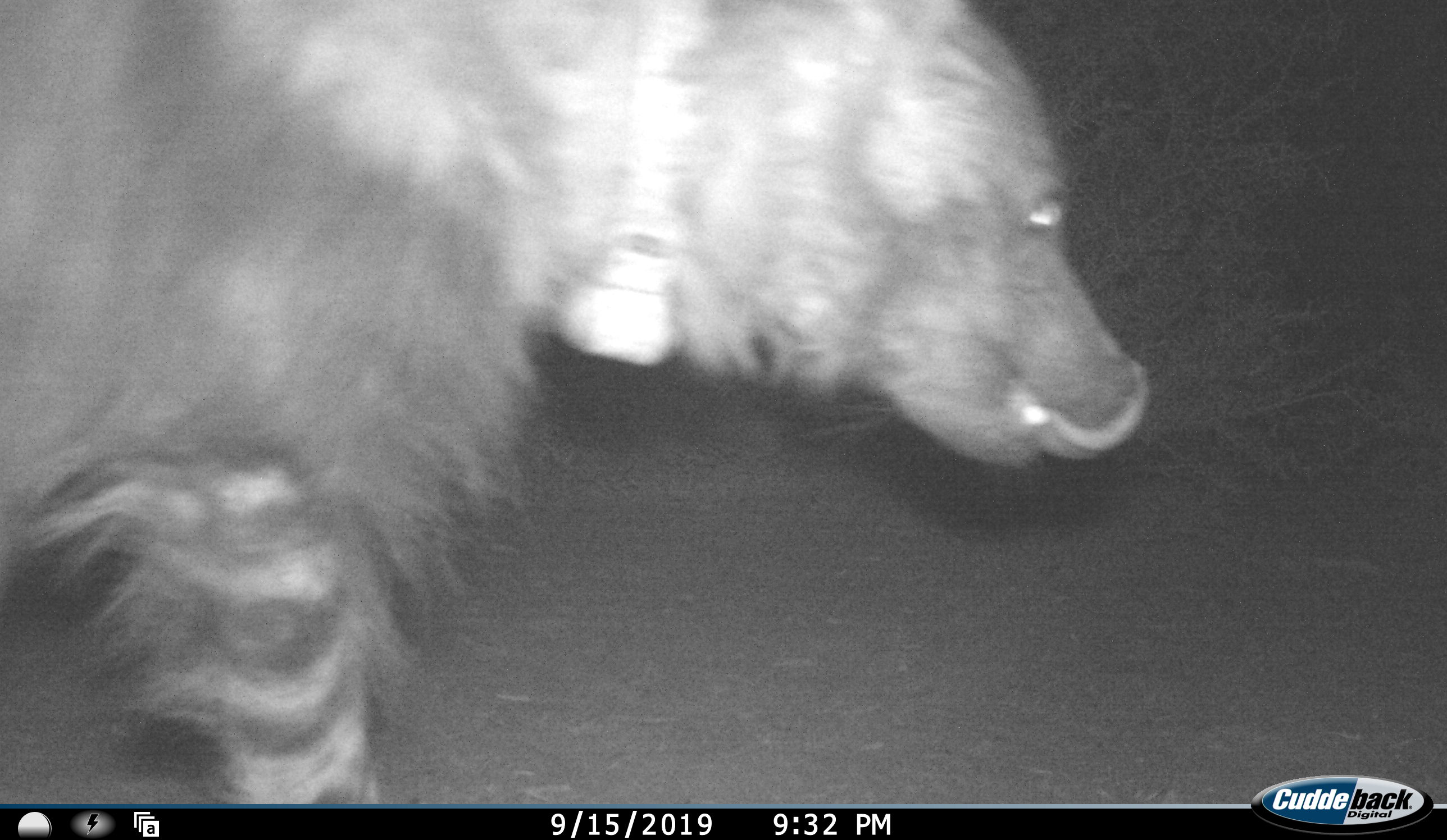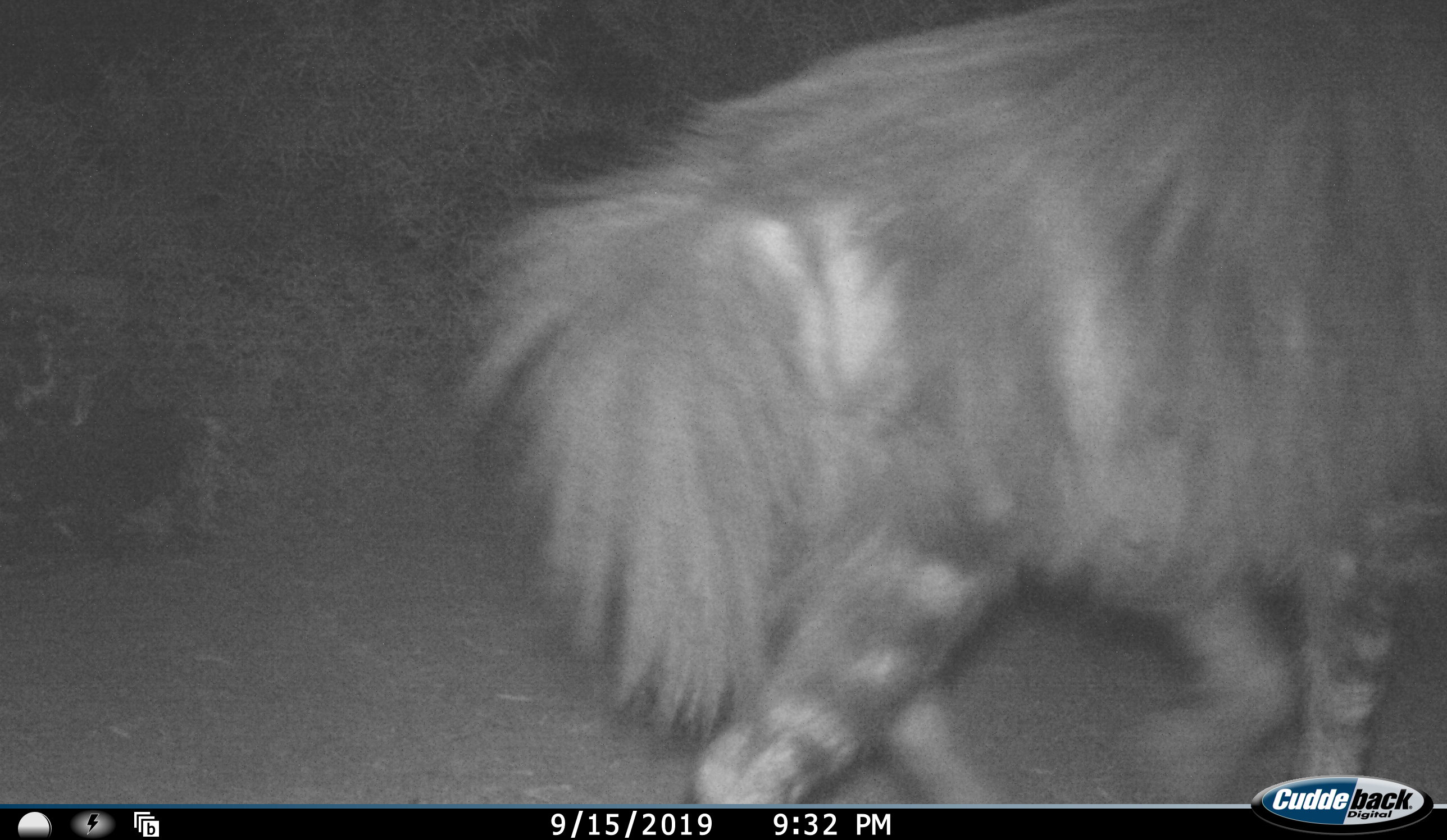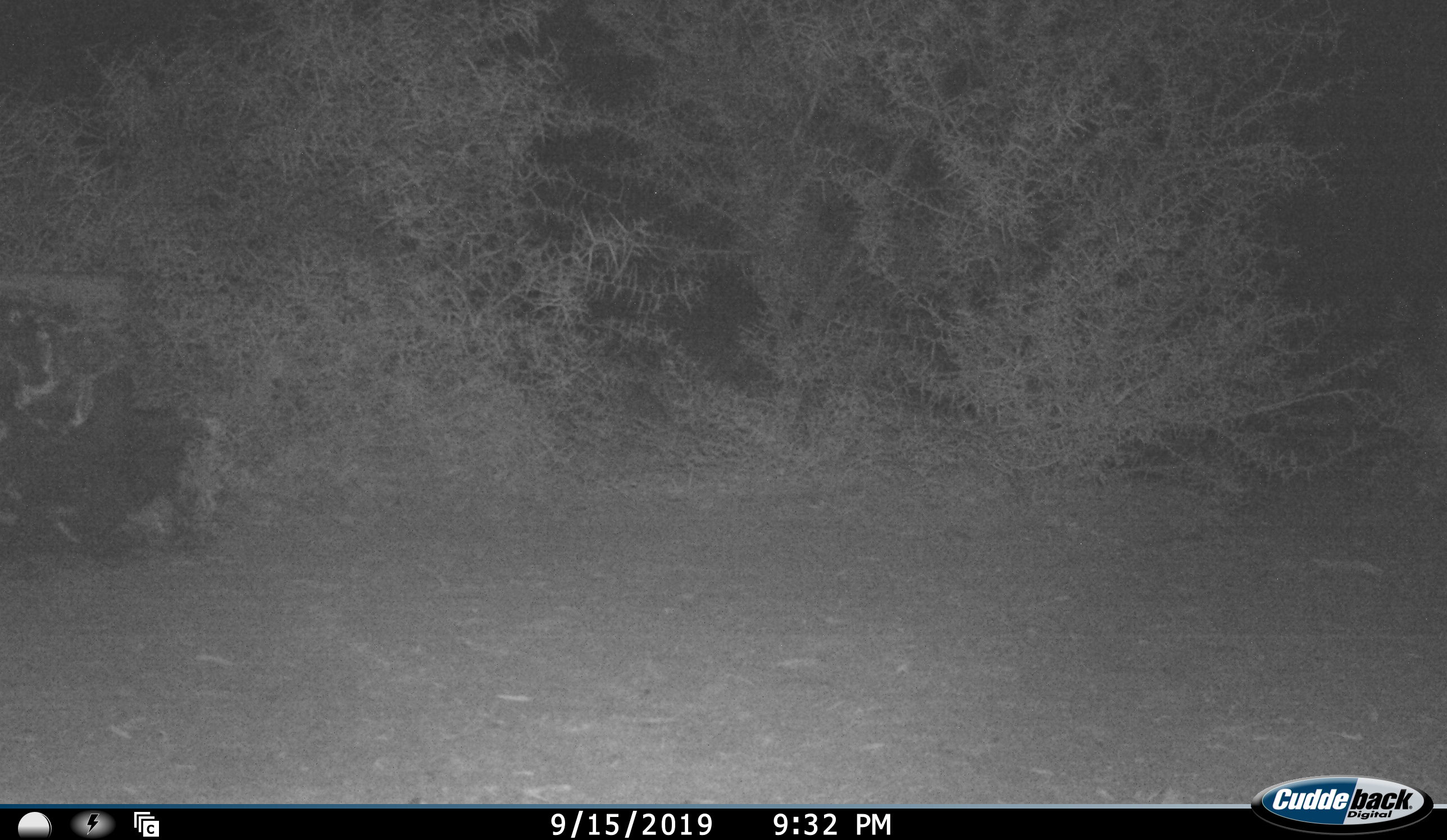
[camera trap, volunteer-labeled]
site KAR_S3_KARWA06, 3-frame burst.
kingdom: Animalia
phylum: Chordata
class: Mammalia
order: Carnivora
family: Hyaenidae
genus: Parahyaena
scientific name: Parahyaena brunnea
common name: brown hyena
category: hyenabrown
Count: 1.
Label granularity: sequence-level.